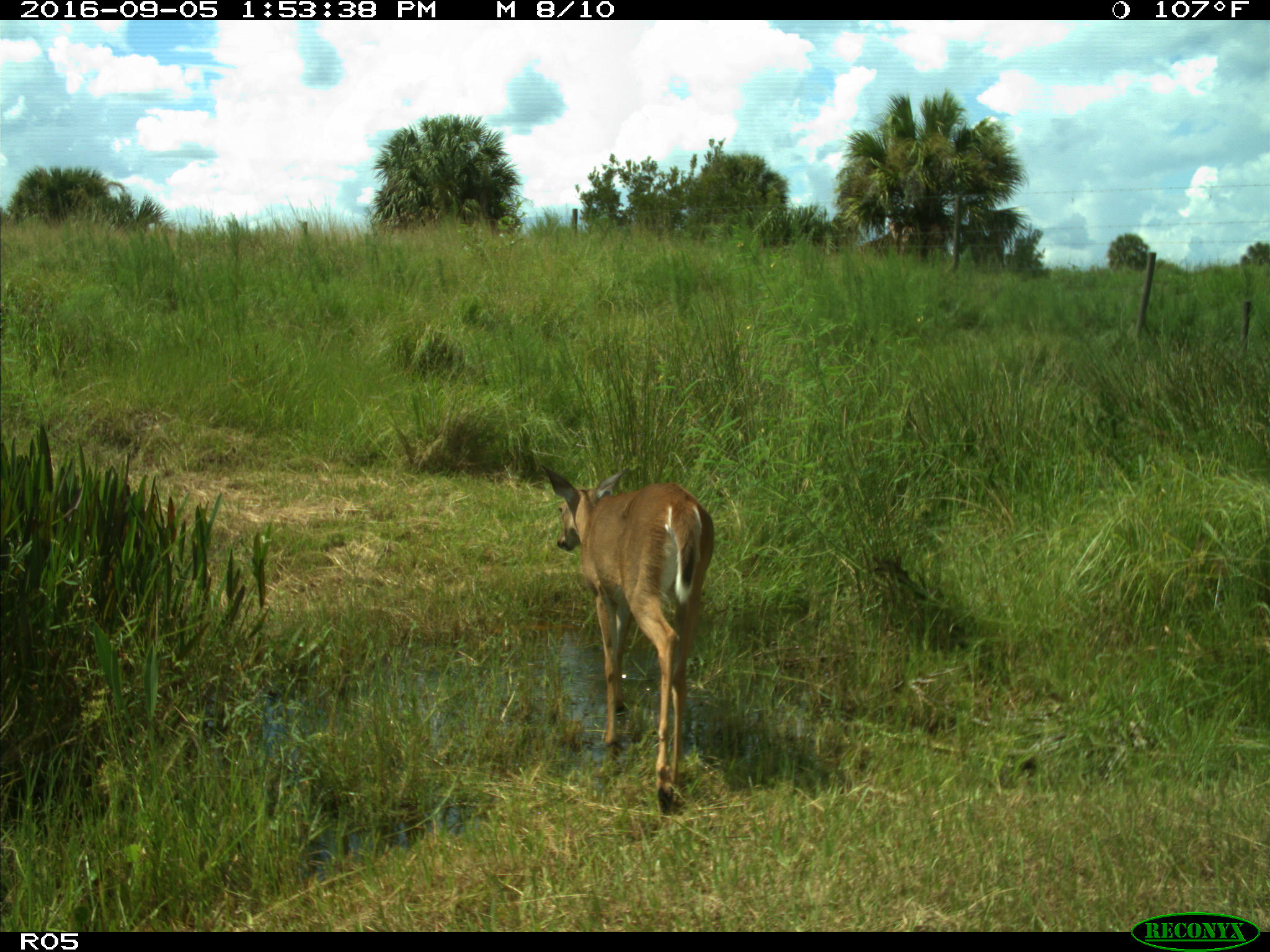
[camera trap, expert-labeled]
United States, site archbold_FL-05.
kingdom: Animalia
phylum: Chordata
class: Mammalia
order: Artiodactyla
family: Cervidae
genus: Odocoileus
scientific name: Odocoileus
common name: deer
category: unidentified deer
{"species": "unidentified deer (deer) (Odocoileus)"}